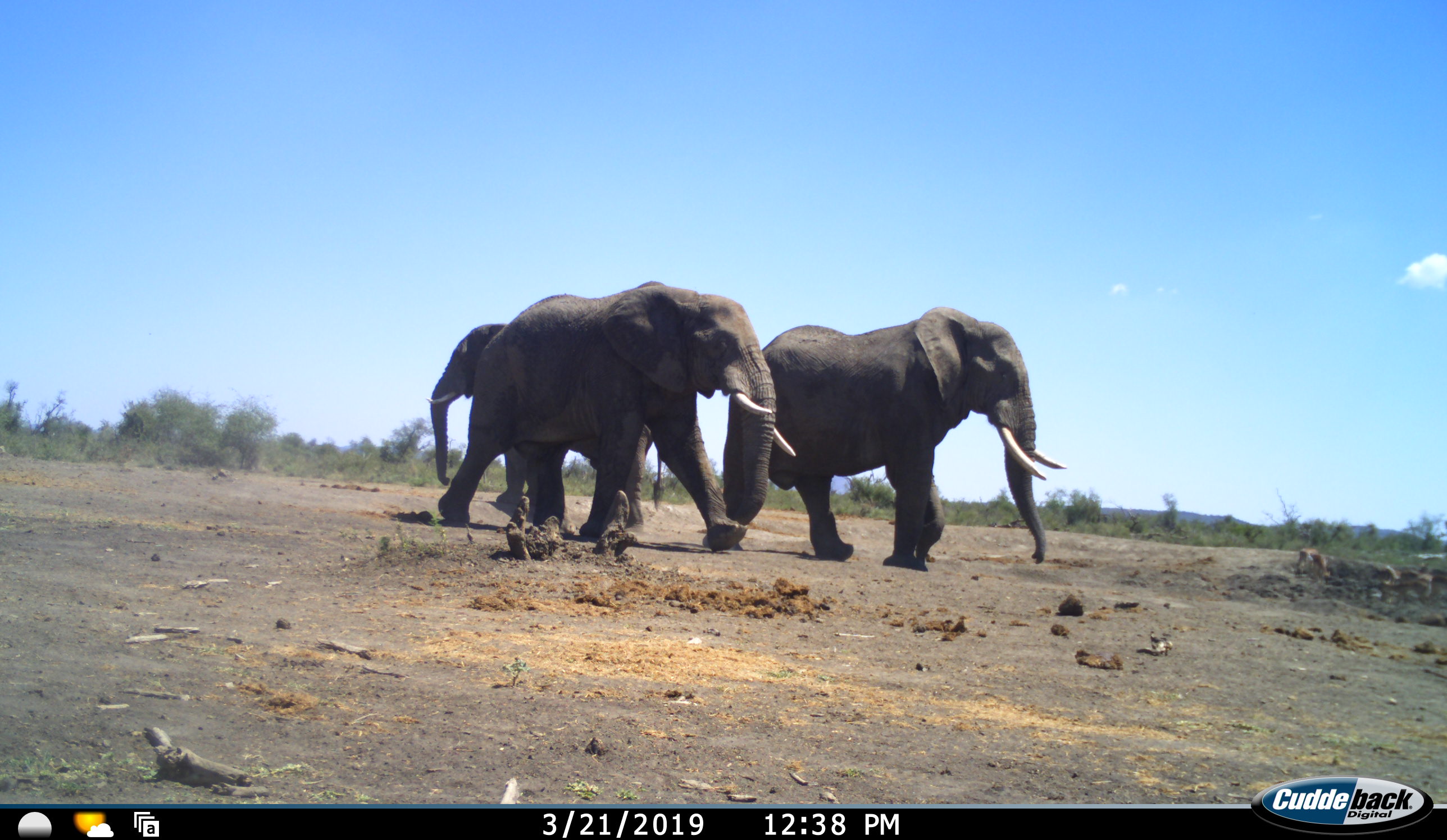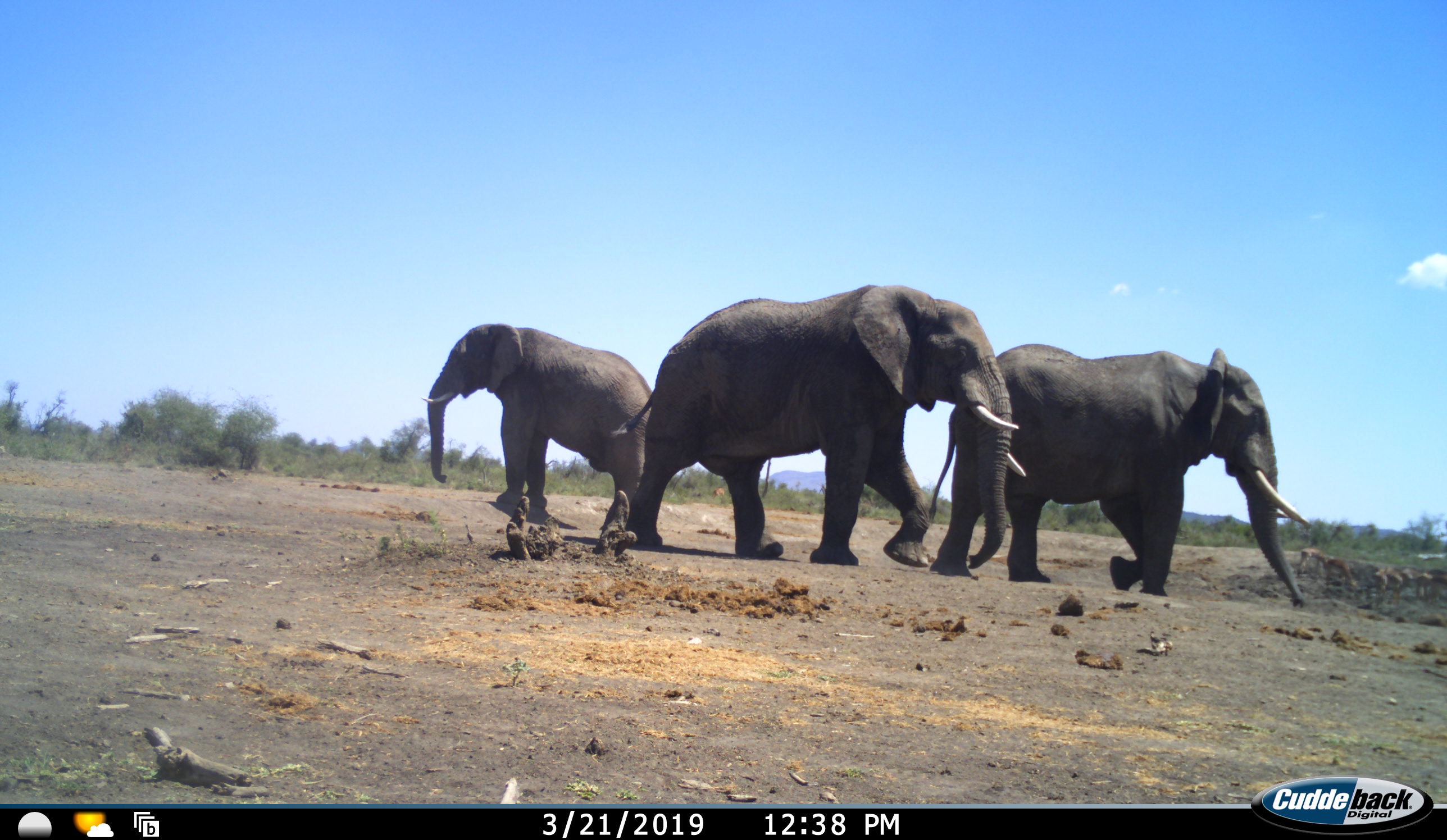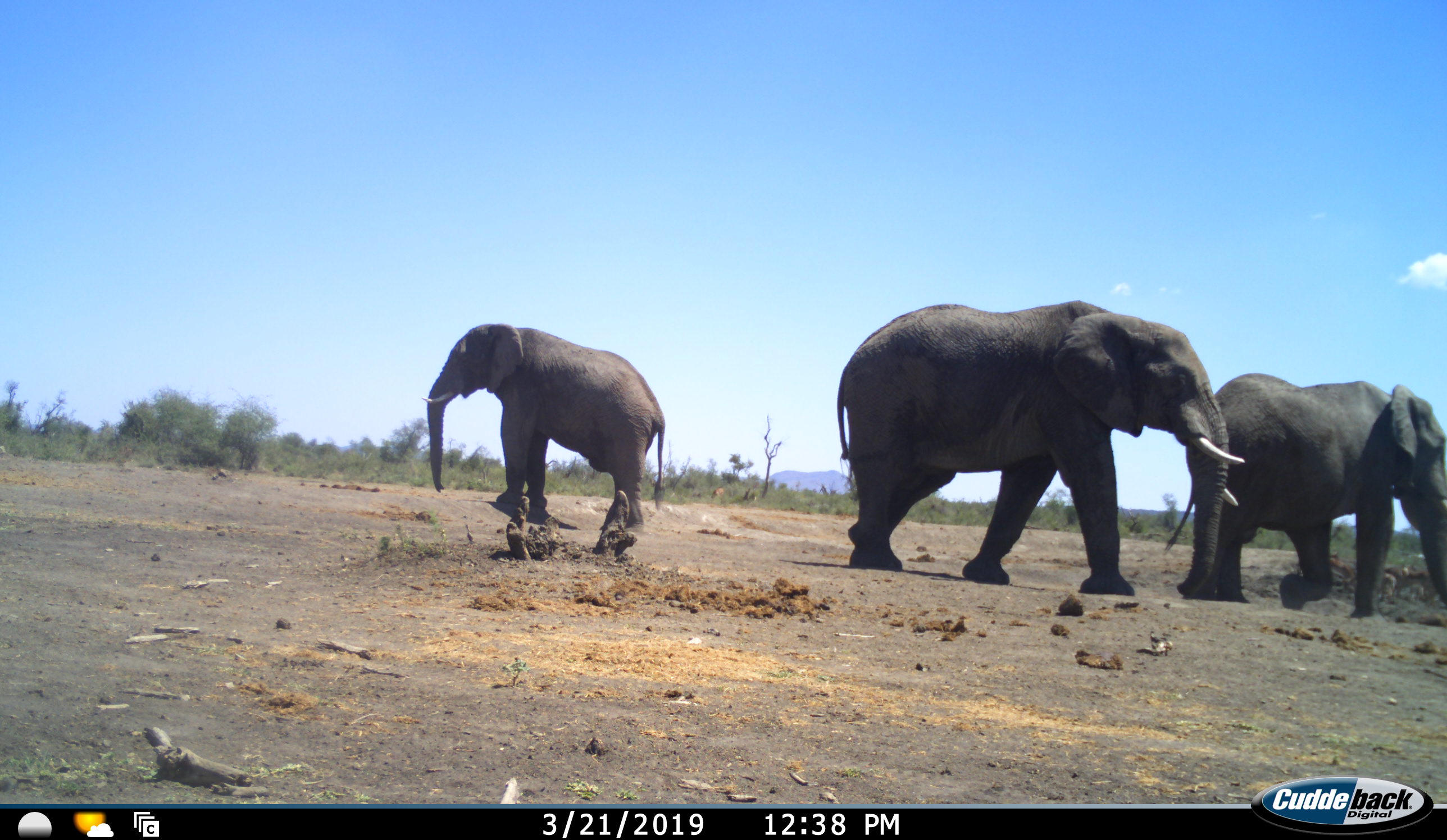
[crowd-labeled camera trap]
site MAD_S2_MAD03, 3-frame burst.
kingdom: Animalia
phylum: Chordata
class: Mammalia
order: Proboscidea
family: Elephantidae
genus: Loxodonta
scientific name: Loxodonta africana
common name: african bush elephant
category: elephant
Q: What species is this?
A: Elephant (african bush elephant) (Loxodonta africana).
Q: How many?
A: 3.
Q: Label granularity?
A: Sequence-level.